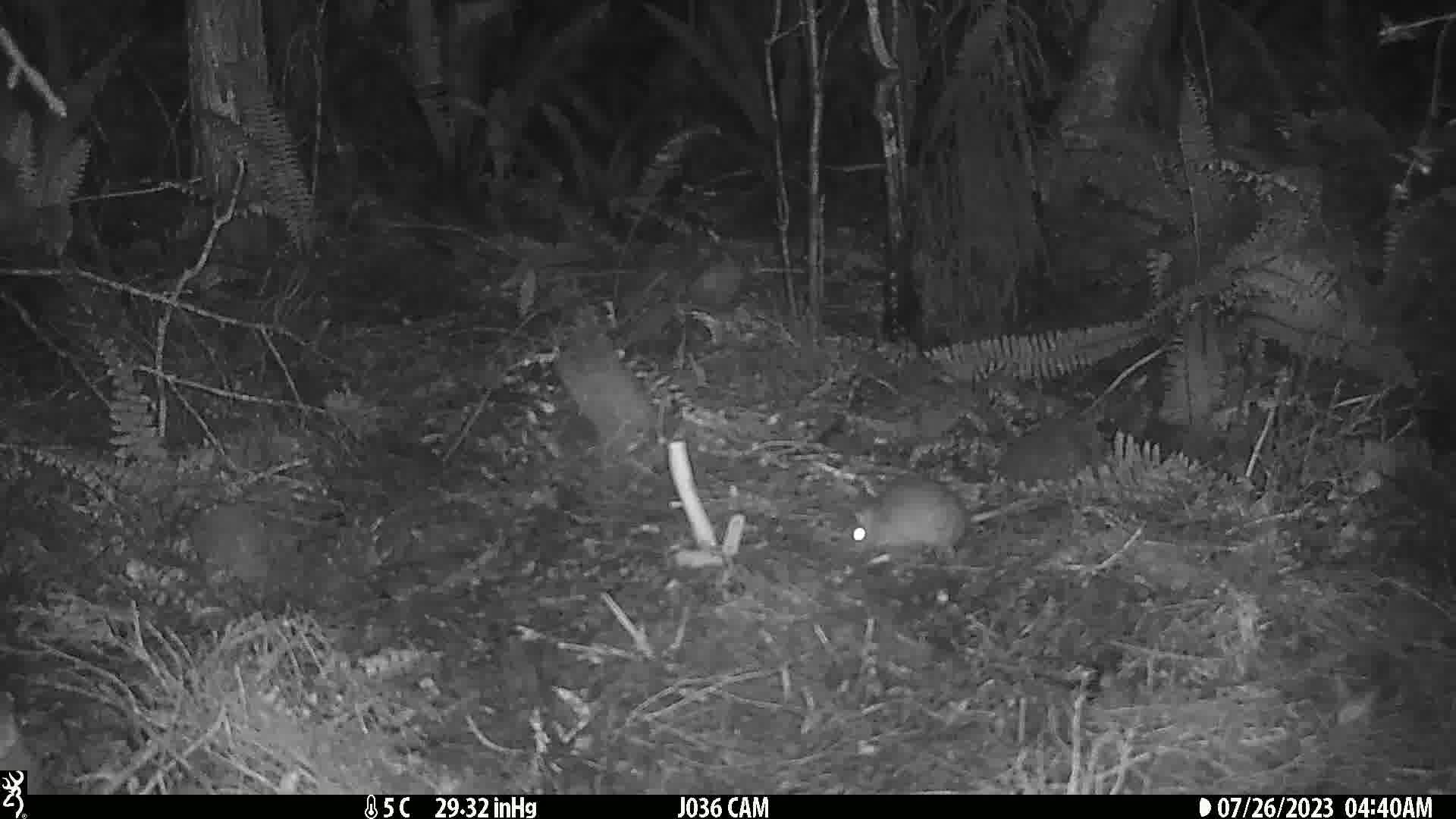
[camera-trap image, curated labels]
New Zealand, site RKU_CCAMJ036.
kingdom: Animalia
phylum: Chordata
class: Mammalia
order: Rodentia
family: Muridae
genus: Rattus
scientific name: Rattus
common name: rat